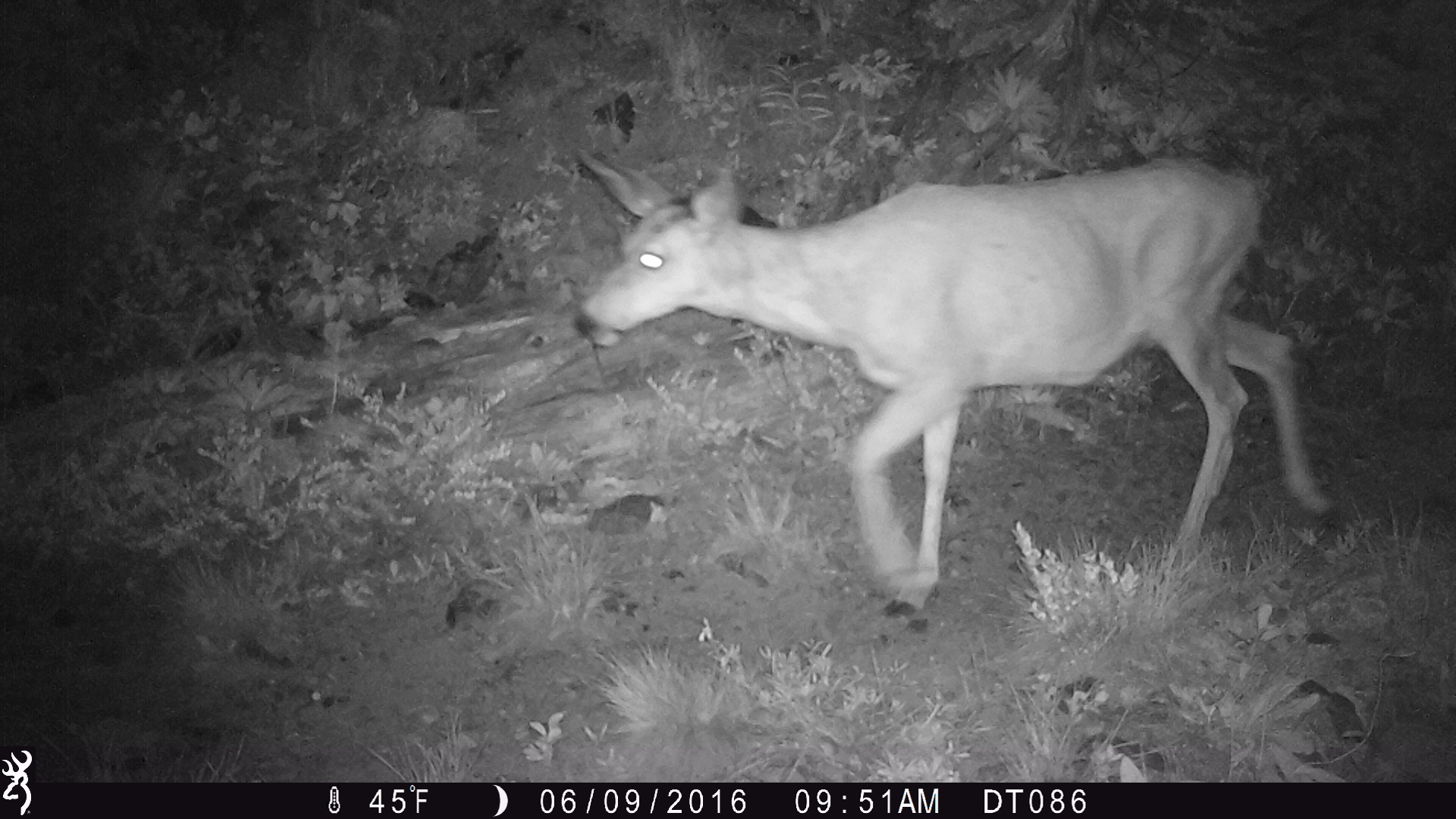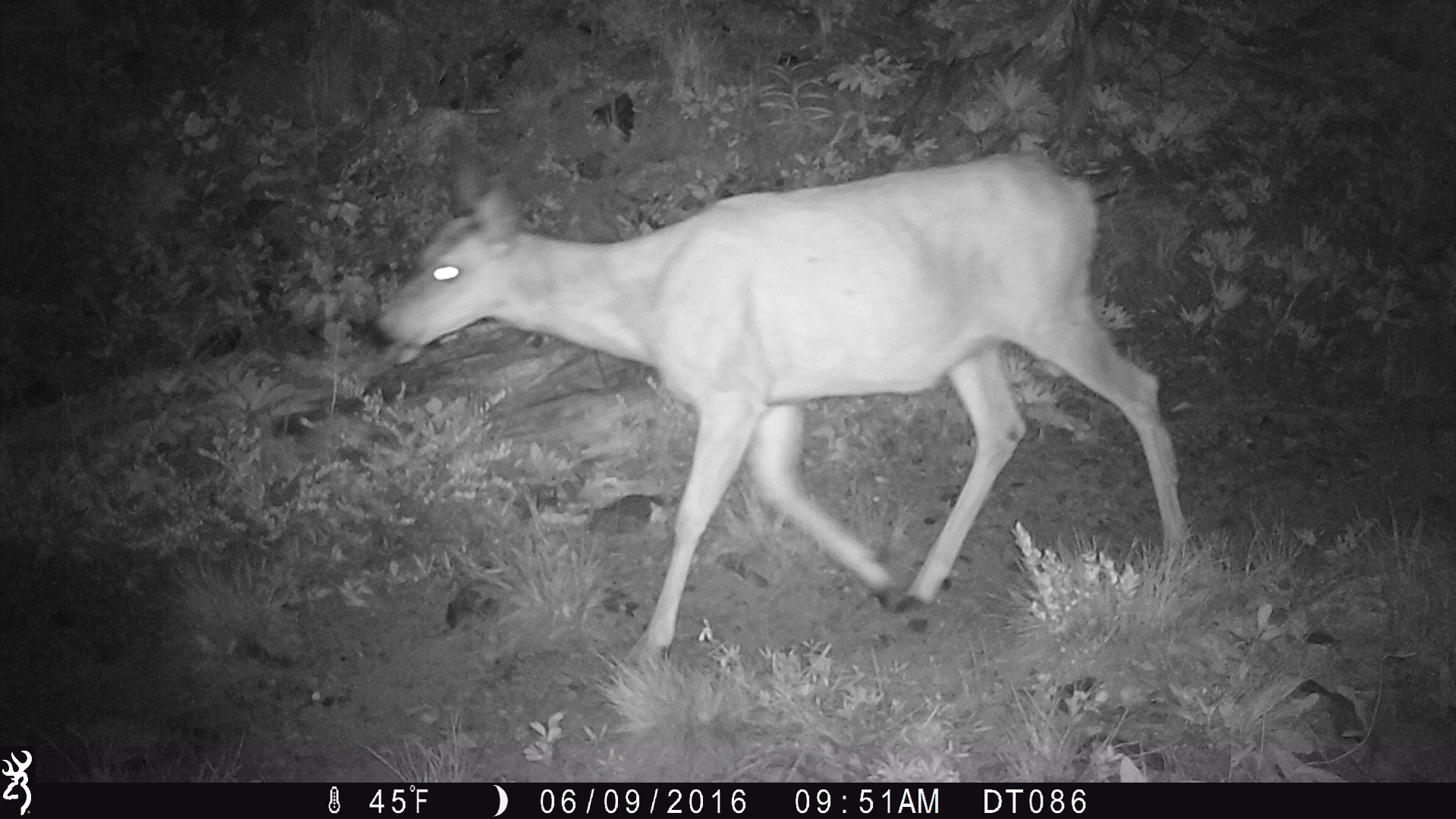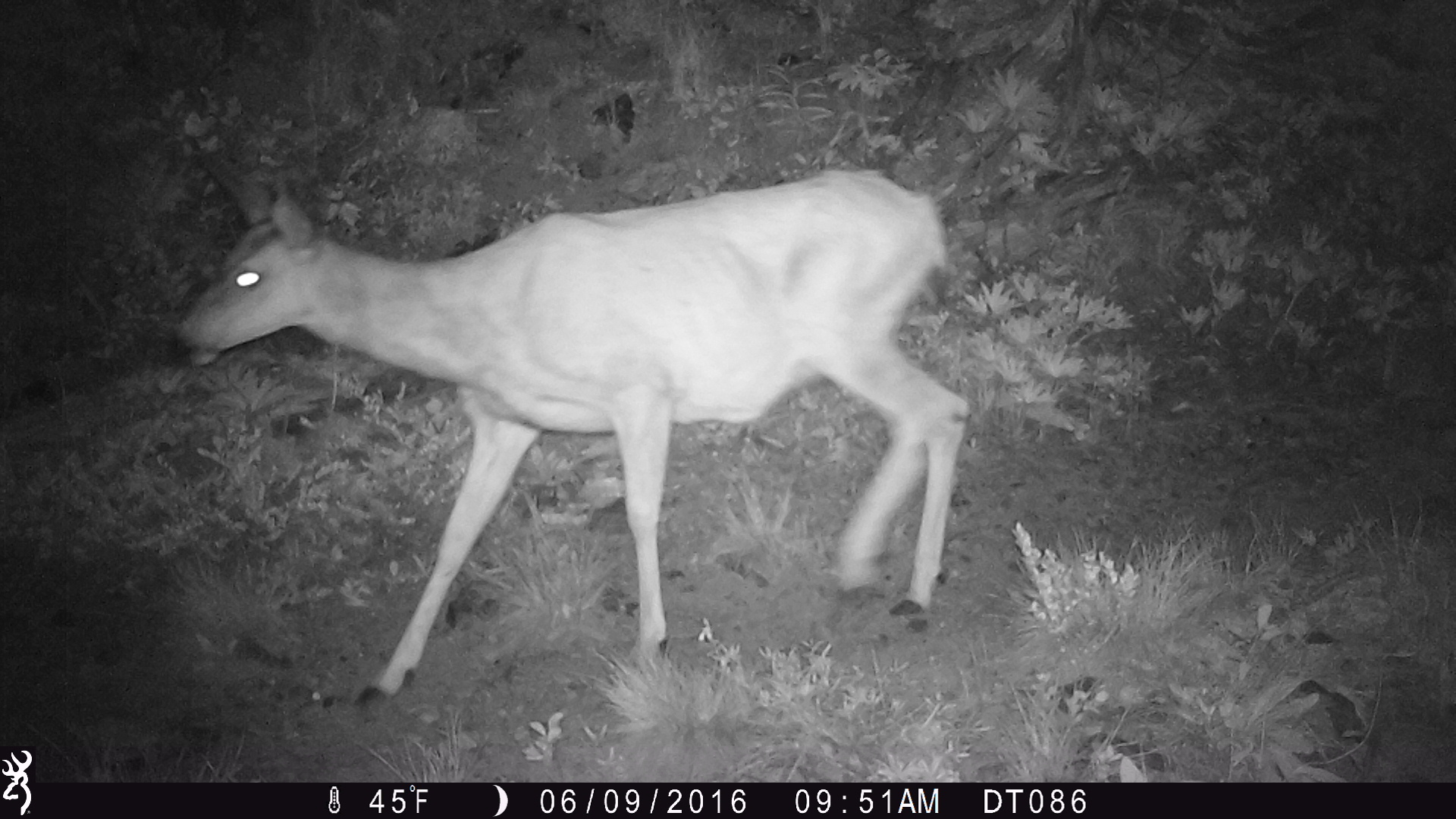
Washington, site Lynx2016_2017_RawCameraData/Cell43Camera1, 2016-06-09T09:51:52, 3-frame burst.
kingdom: Animalia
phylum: Chordata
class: Mammalia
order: Artiodactyla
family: Cervidae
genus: Odocoileus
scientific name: Odocoileus hemionus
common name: mule deer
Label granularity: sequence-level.